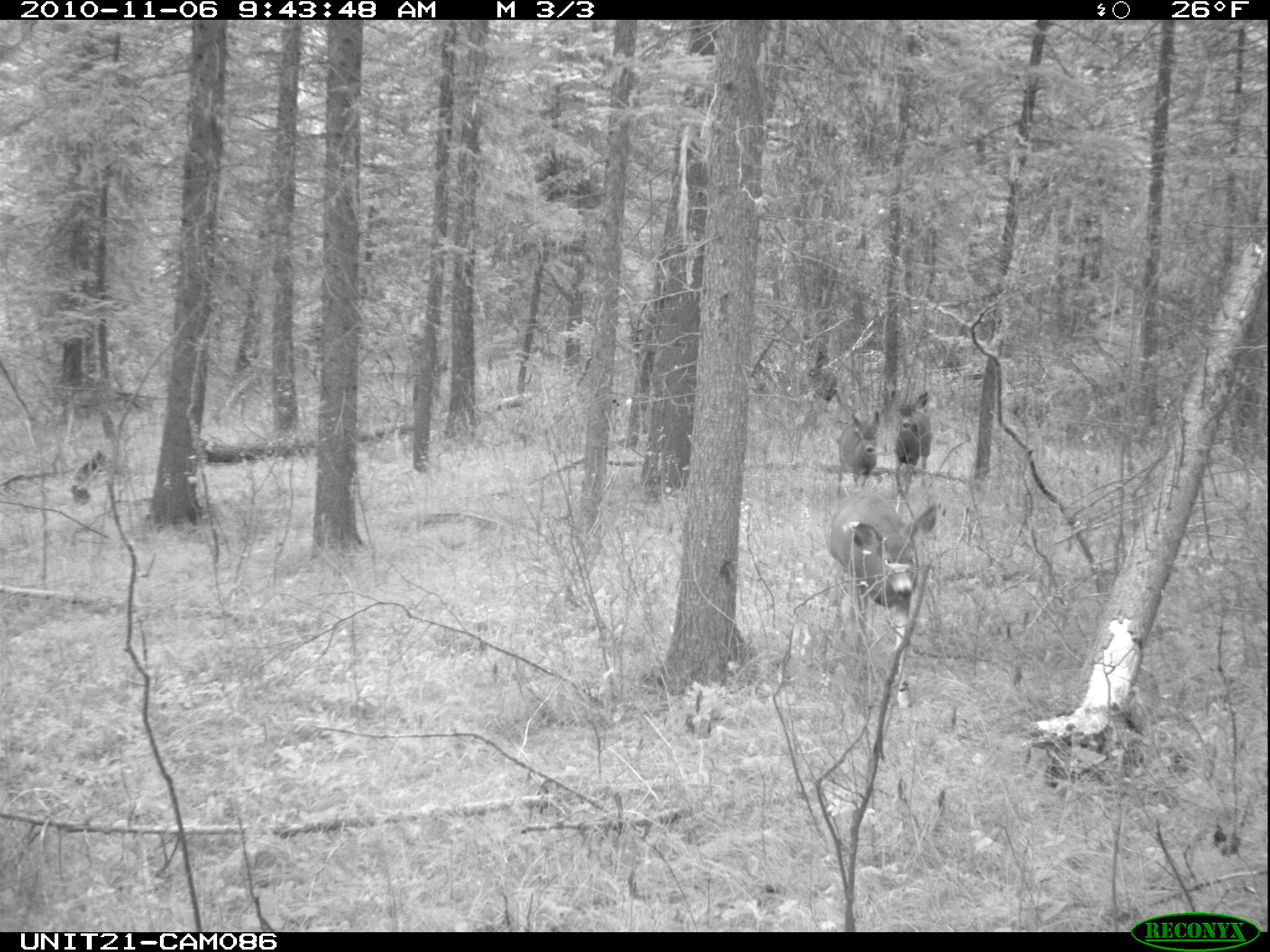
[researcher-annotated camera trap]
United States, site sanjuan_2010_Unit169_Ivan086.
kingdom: Animalia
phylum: Chordata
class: Mammalia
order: Artiodactyla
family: Cervidae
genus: Odocoileus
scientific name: Odocoileus hemionus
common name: mule deer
Odocoileus hemionus (mule deer).